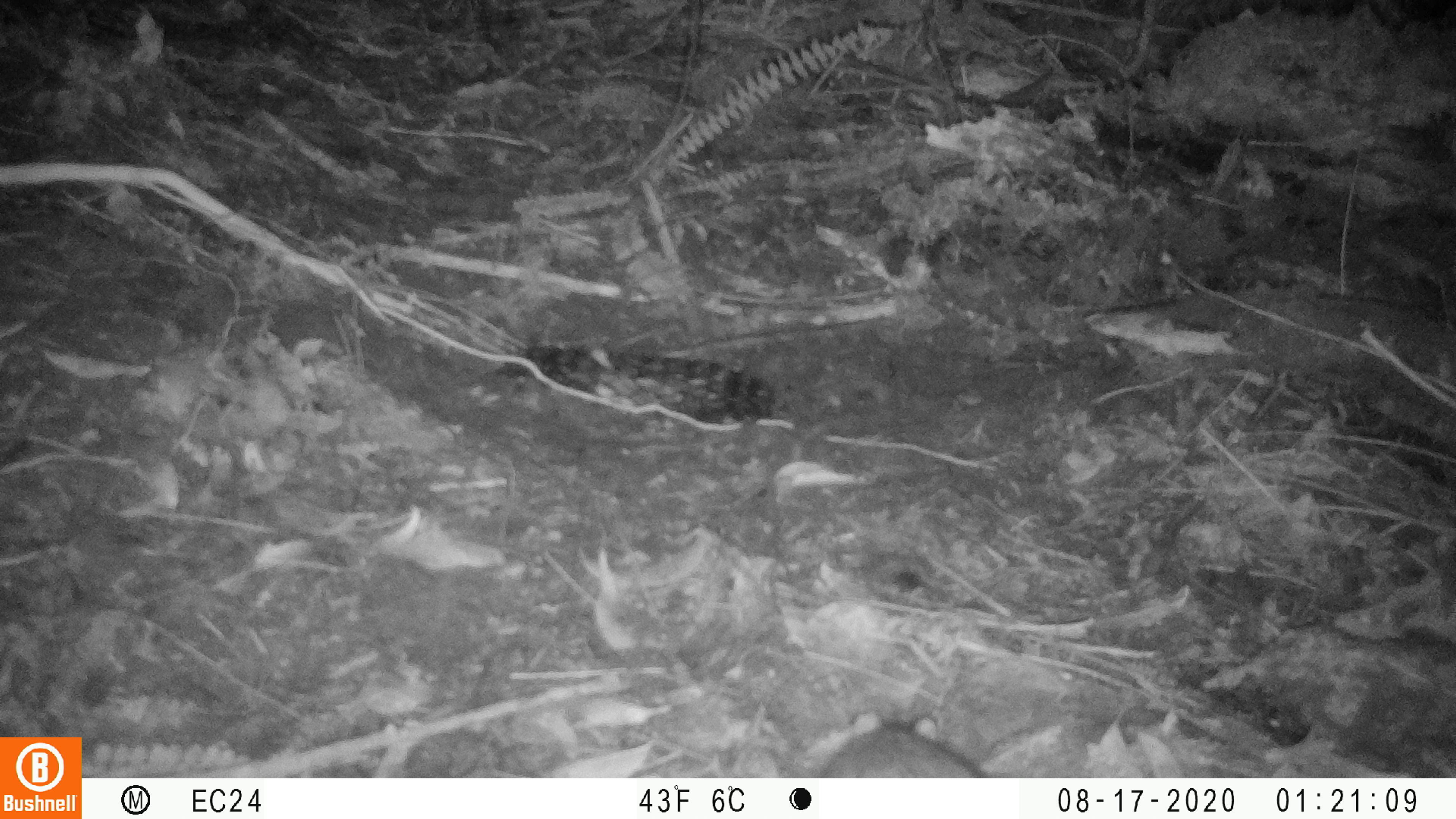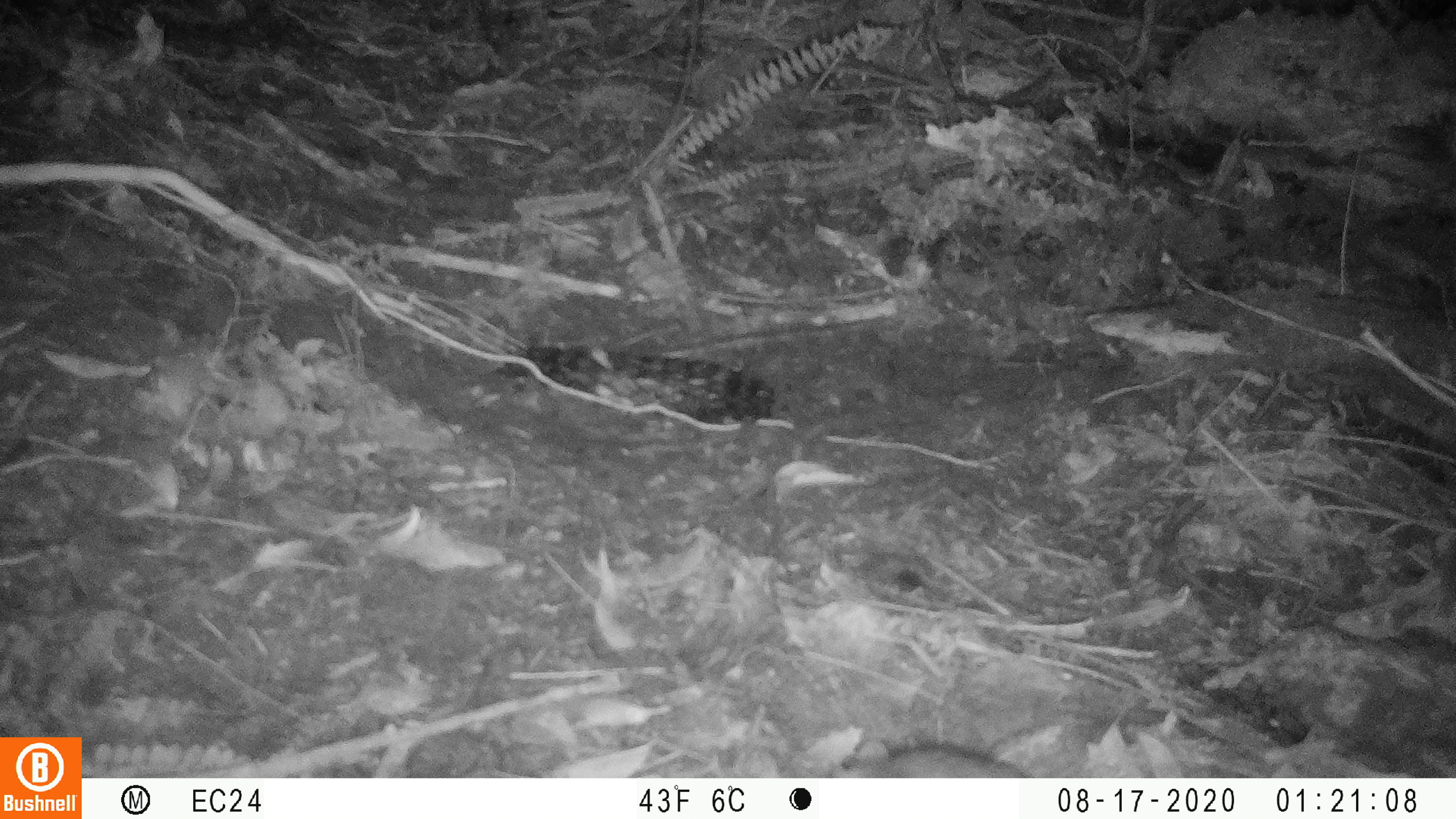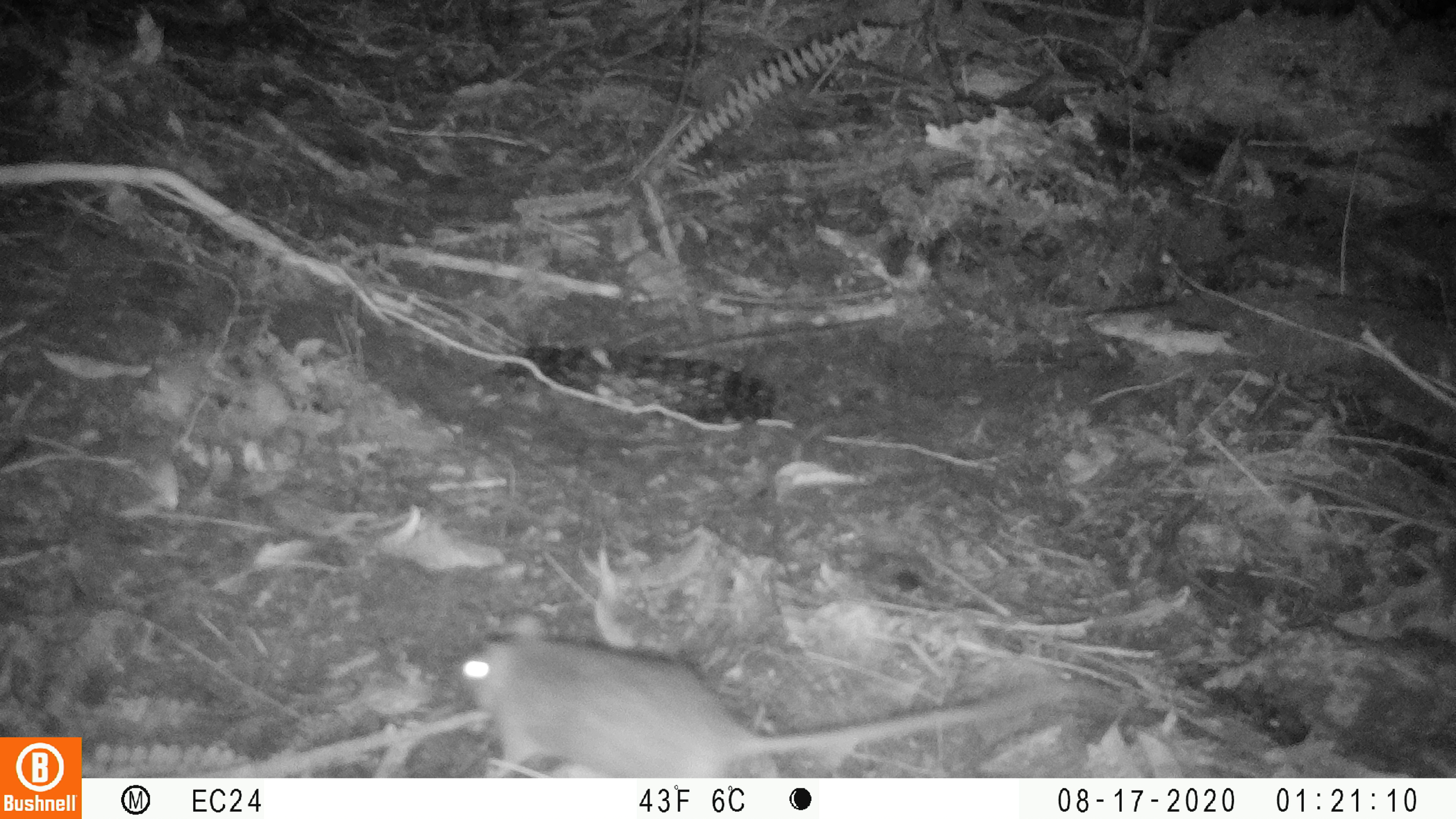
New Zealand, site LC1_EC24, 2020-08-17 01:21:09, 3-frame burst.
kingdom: Animalia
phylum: Chordata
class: Mammalia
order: Rodentia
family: Muridae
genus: Rattus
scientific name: Rattus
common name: rat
Rat (Rattus).